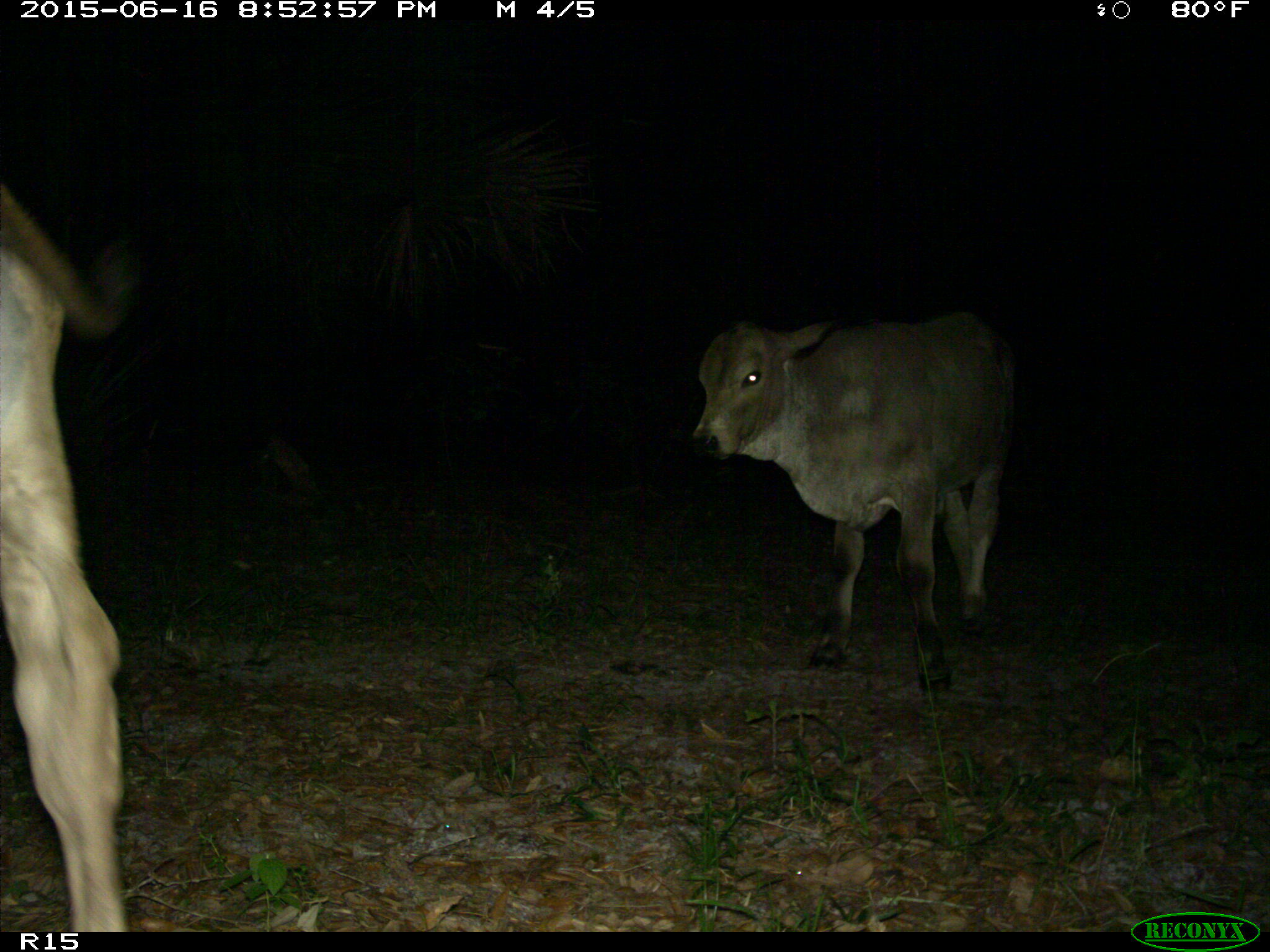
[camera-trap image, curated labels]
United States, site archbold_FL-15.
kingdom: Animalia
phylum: Chordata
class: Mammalia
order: Artiodactyla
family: Bovidae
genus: Bos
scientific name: Bos taurus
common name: domestic cow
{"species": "Bos taurus (domestic cow)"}